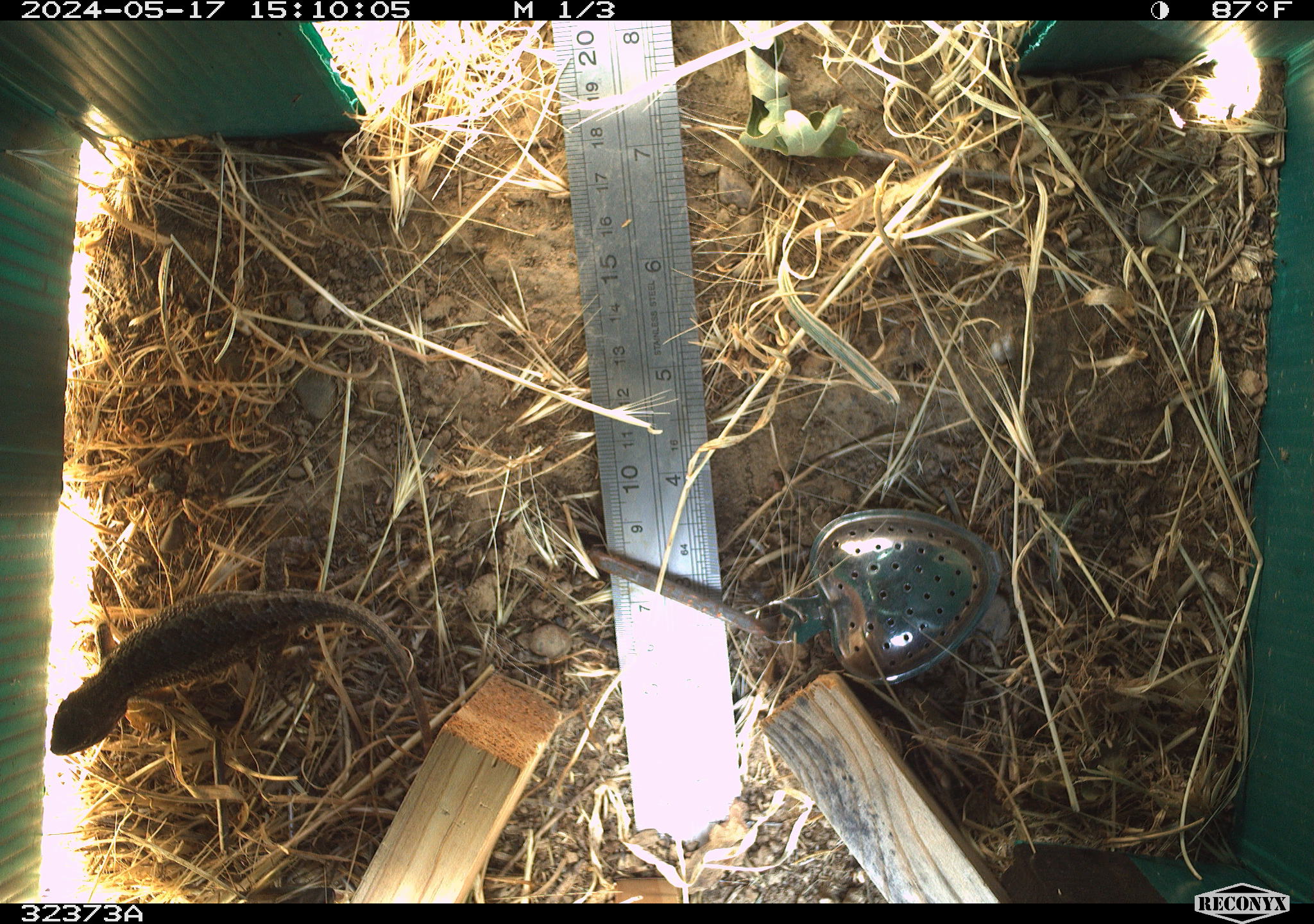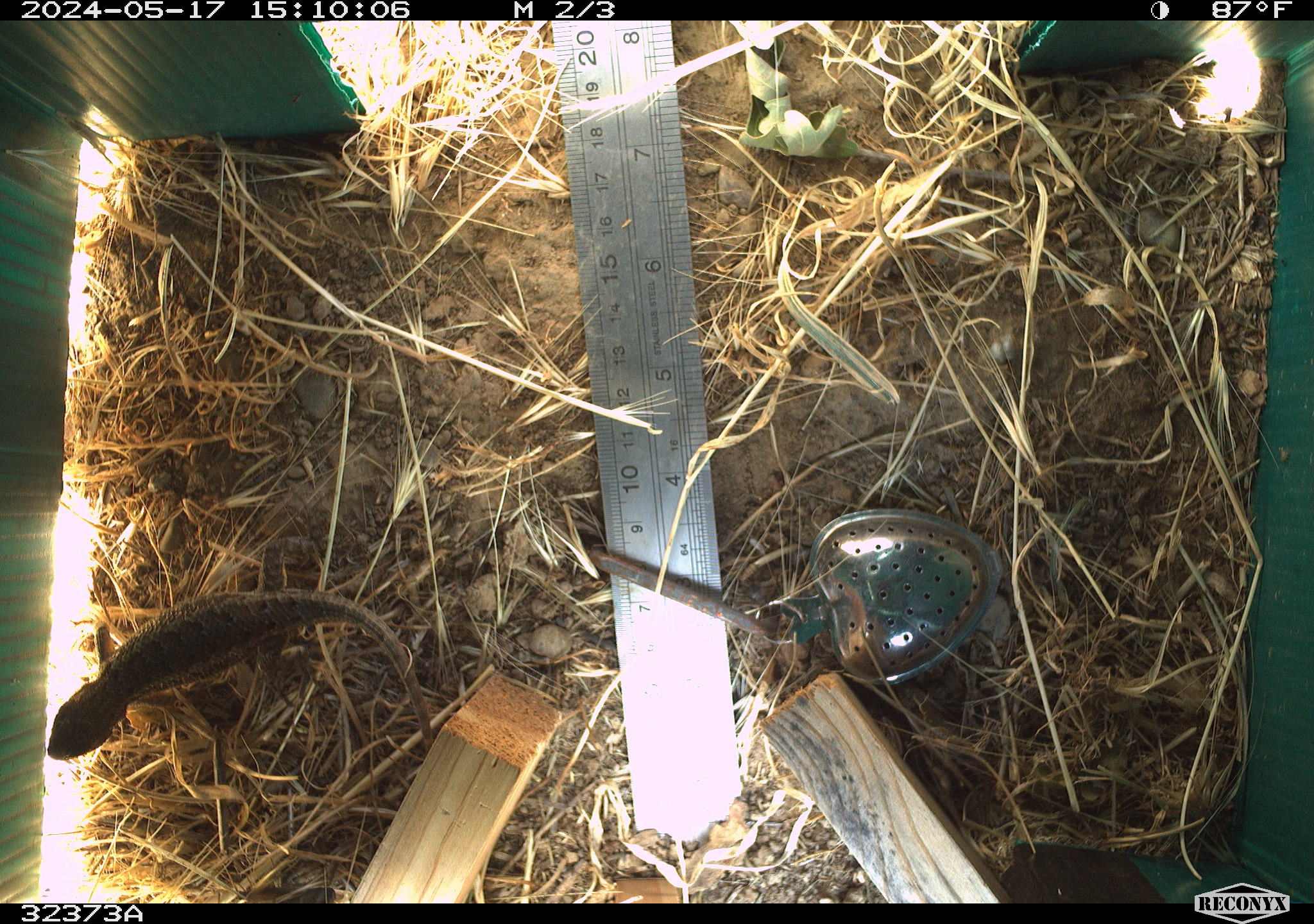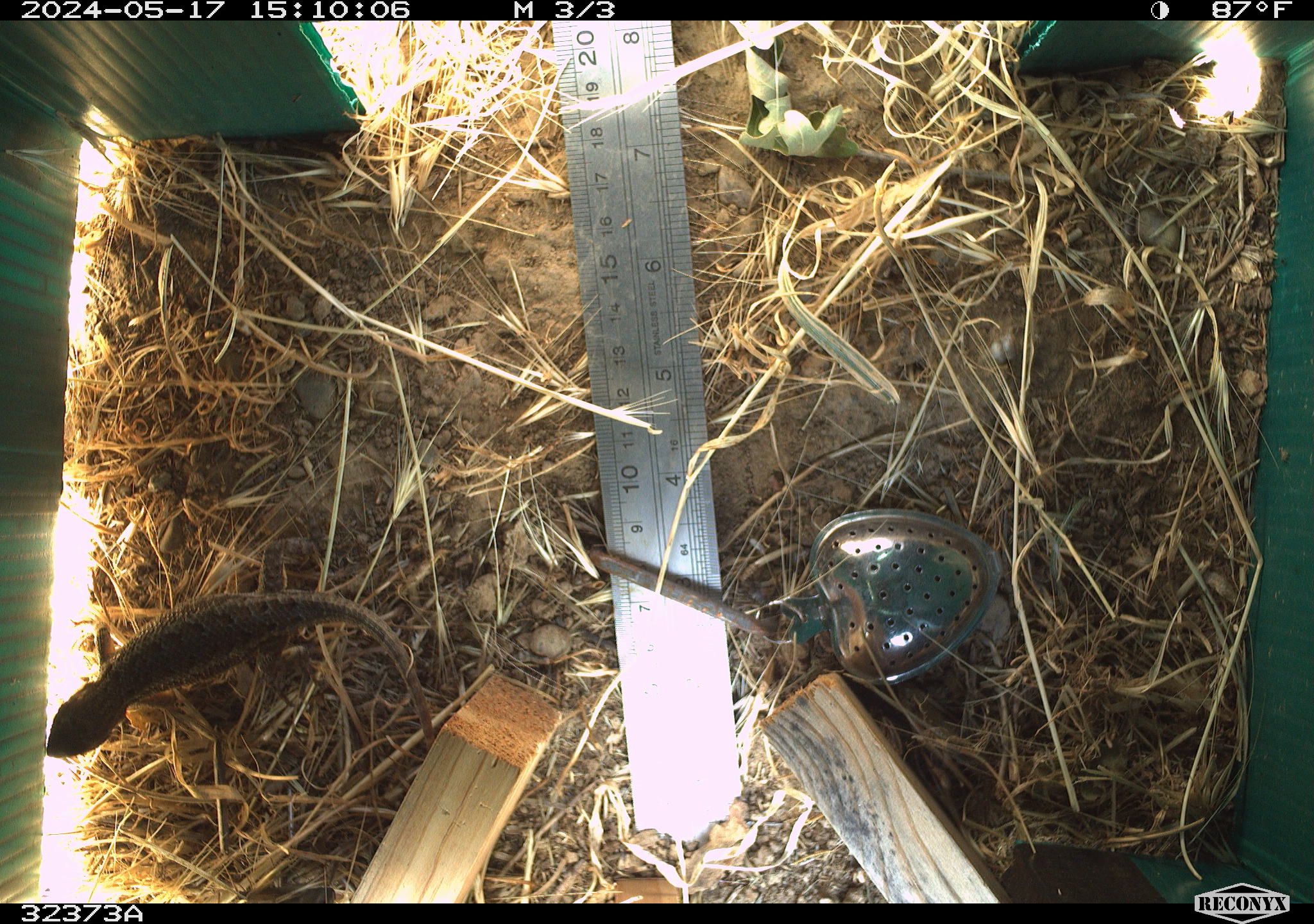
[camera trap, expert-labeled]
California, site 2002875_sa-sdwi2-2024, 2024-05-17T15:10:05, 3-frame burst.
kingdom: Animalia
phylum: Chordata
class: Reptilia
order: Squamata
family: Phrynosomatidae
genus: Sceloporus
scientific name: Sceloporus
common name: spiny lizards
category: sceloporus species